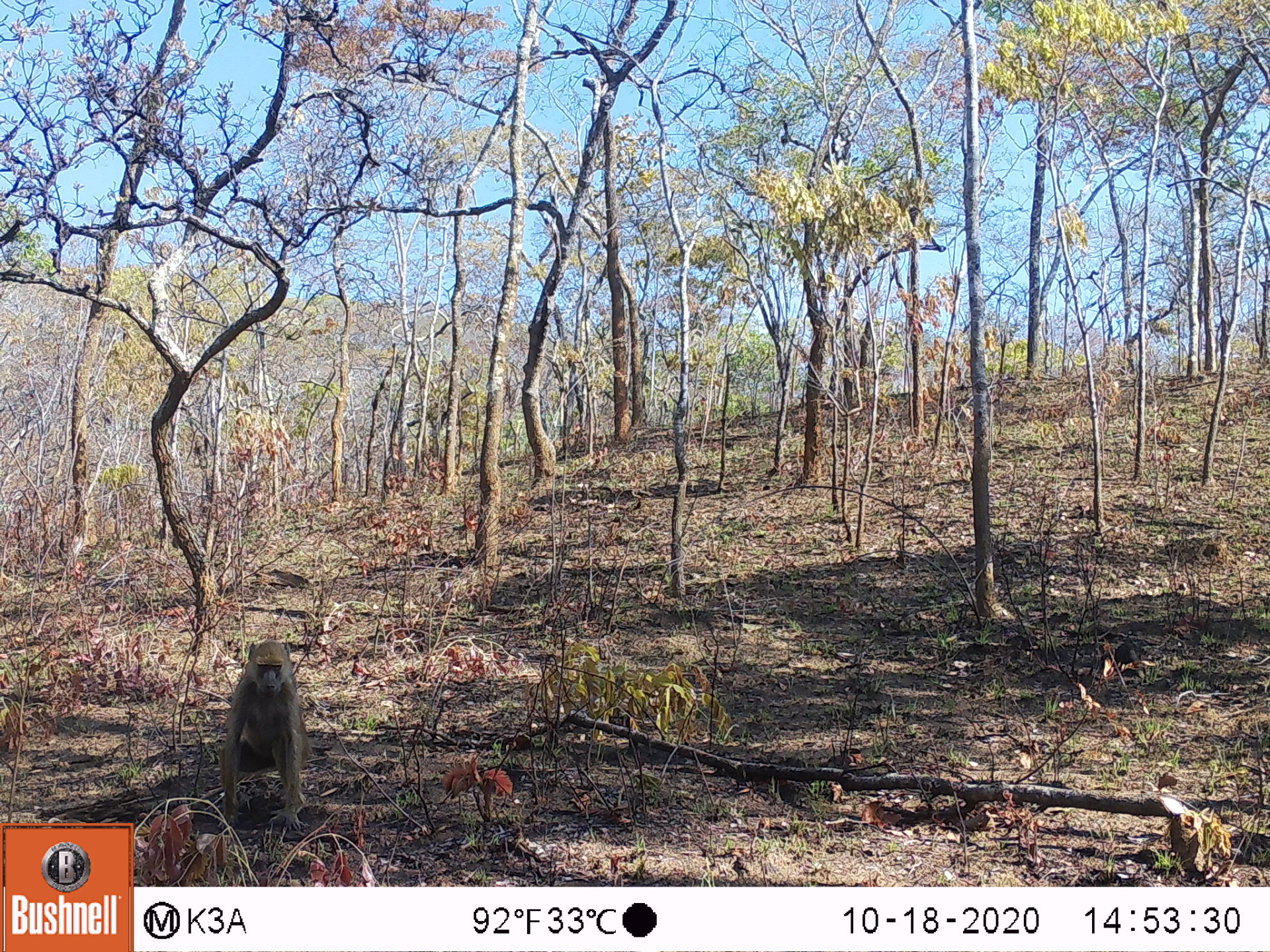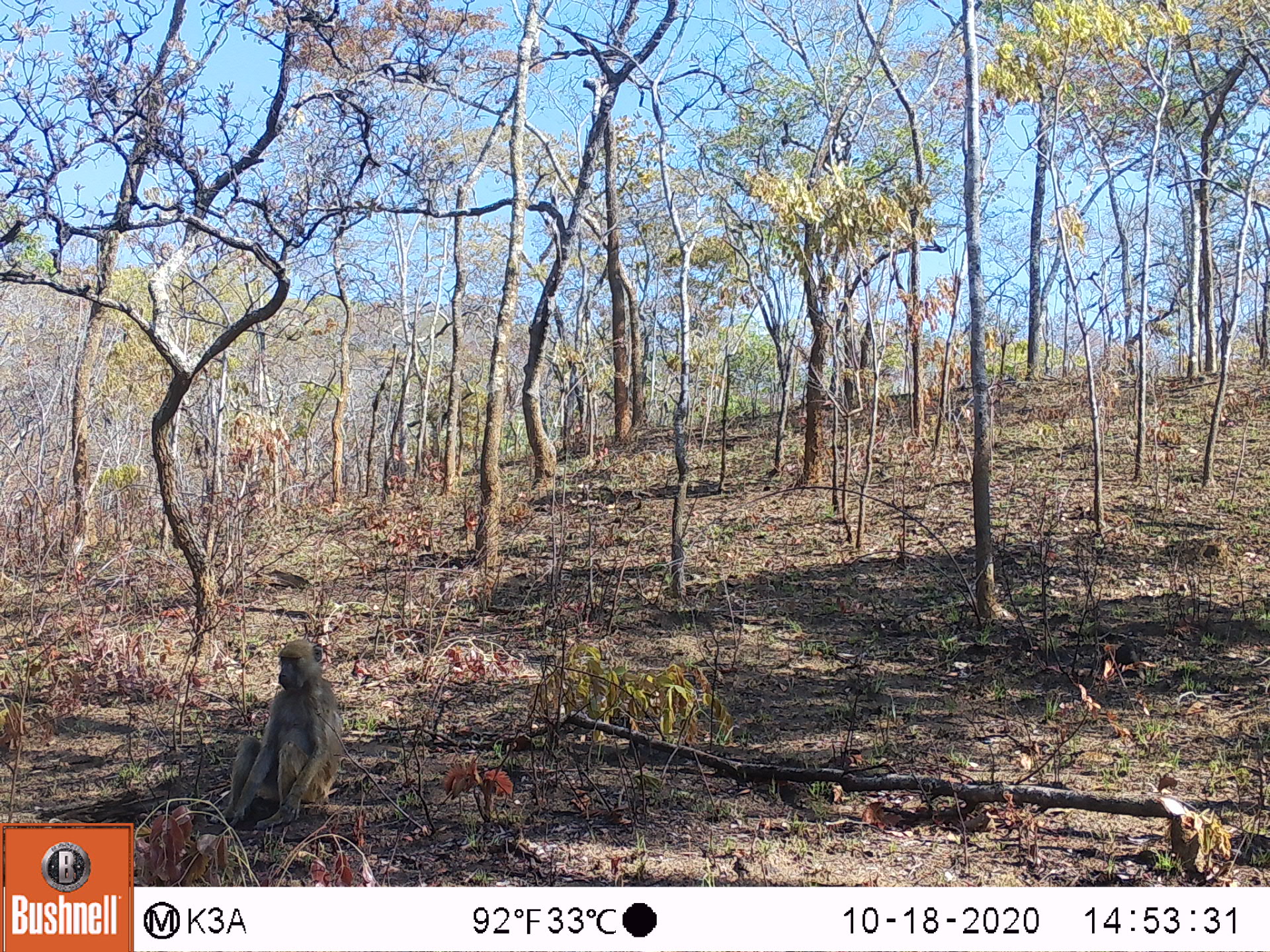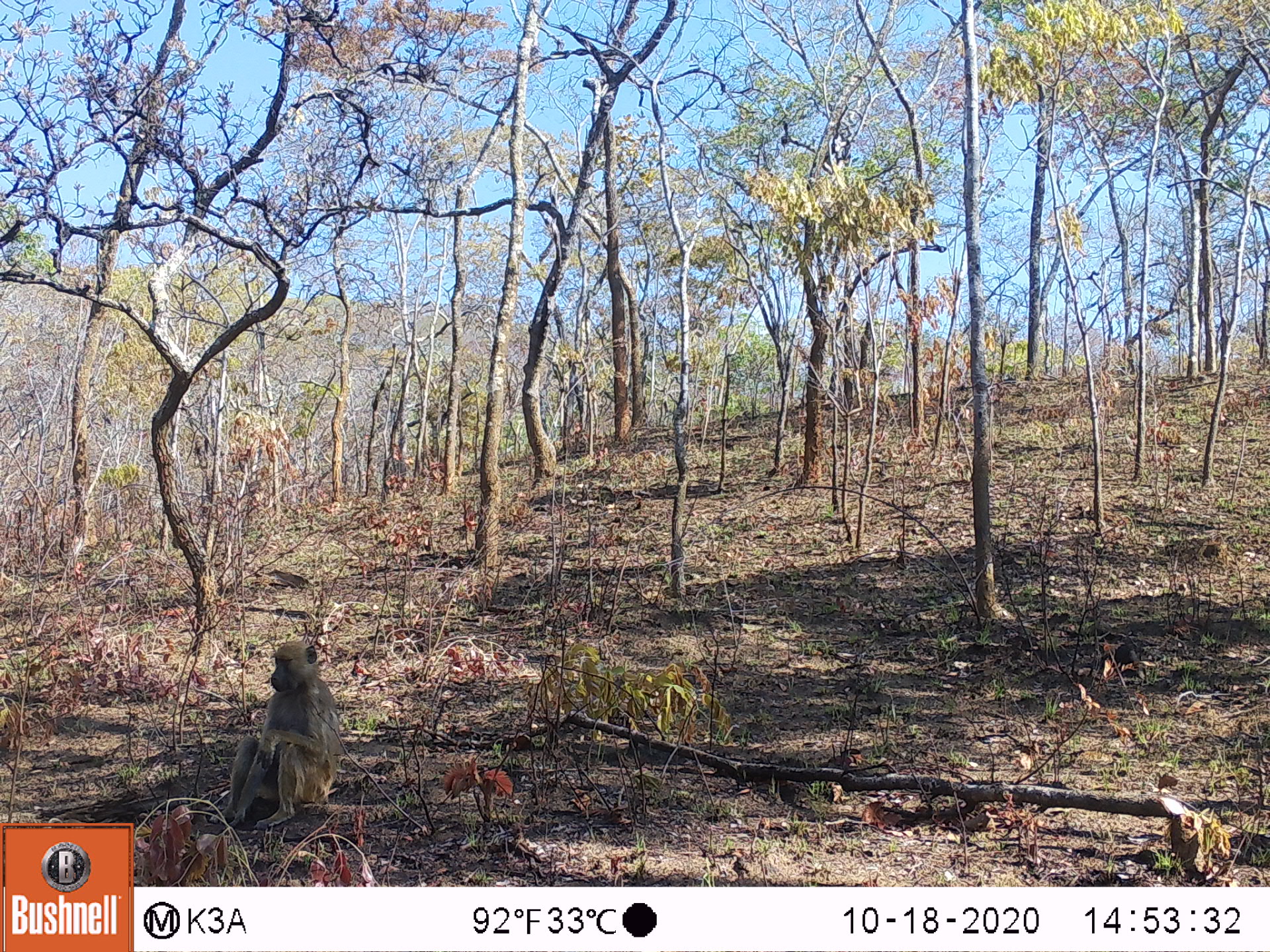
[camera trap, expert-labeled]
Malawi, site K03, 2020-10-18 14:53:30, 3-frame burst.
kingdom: Animalia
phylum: Chordata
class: Mammalia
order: Primates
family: Cercopithecidae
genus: Papio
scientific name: Papio cynocephalus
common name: yellow baboon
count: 1